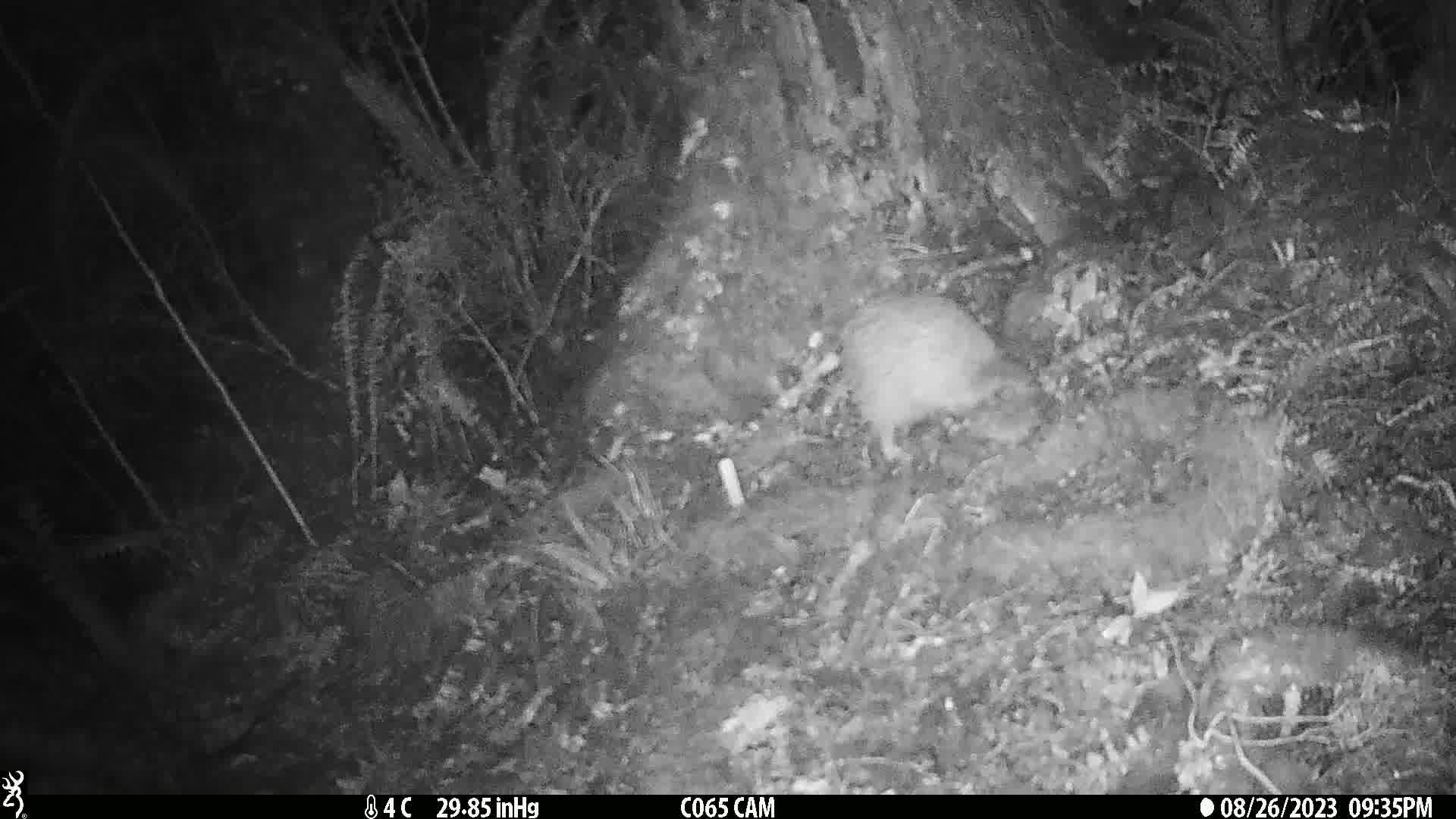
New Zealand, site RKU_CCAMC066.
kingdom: Animalia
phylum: Chordata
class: Aves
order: Apterygiformes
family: Apterygidae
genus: Apteryx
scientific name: Apteryx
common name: kiwi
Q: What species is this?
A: Kiwi (Apteryx).